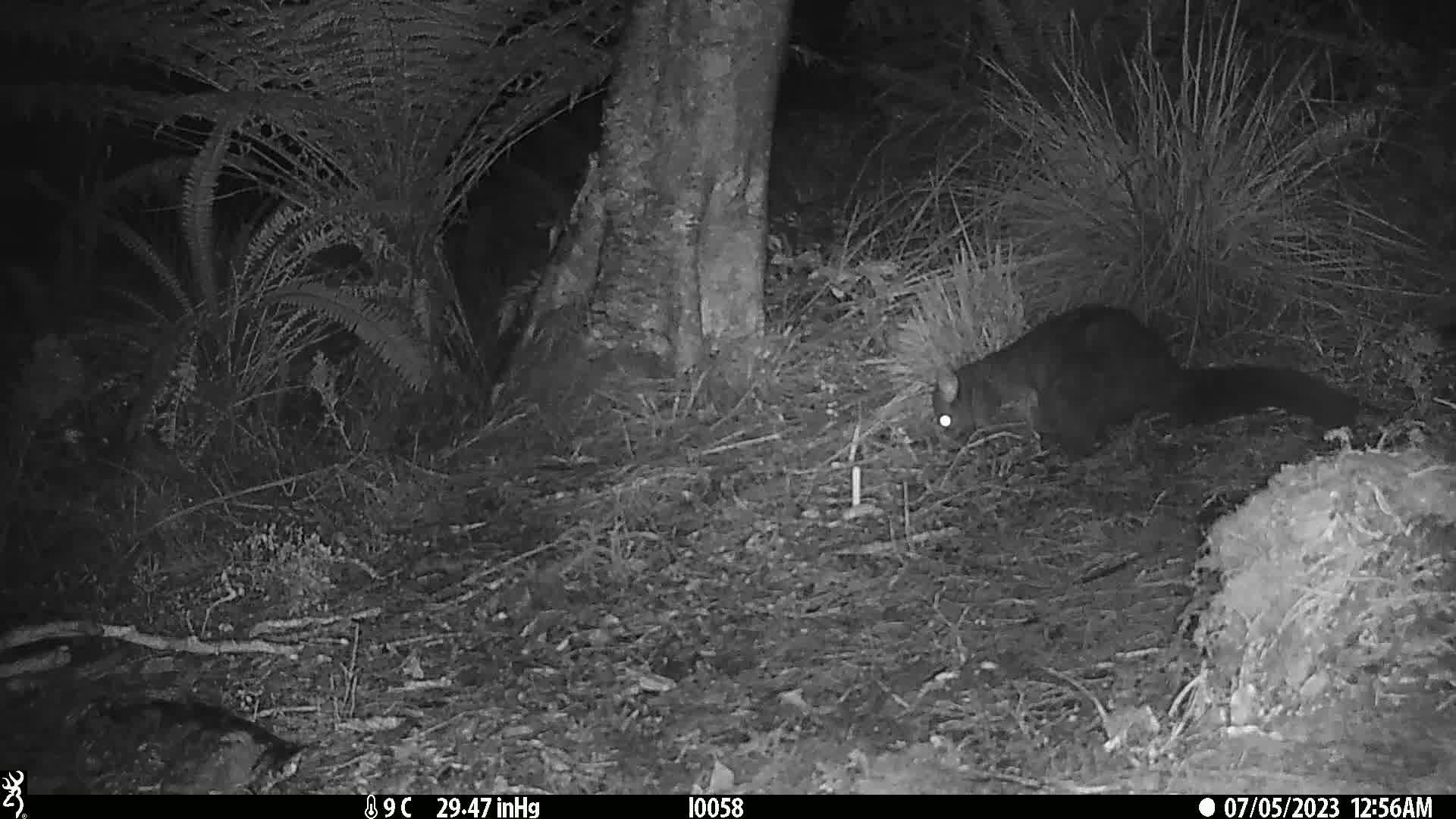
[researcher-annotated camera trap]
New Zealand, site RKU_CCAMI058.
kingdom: Animalia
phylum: Chordata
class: Mammalia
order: Diprotodontia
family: Phalangeridae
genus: Trichosurus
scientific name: Trichosurus vulpecula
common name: common brushtail possum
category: possum